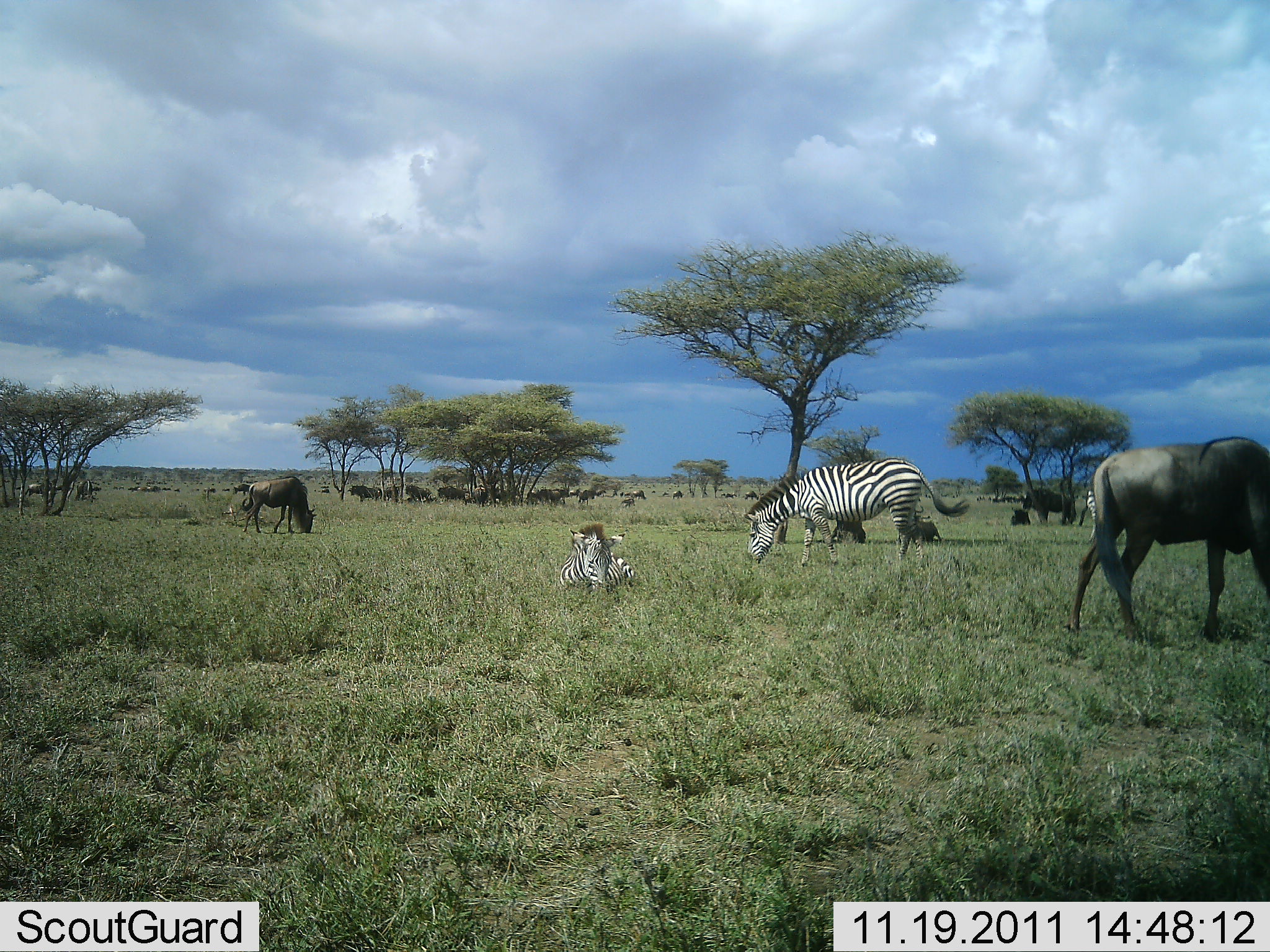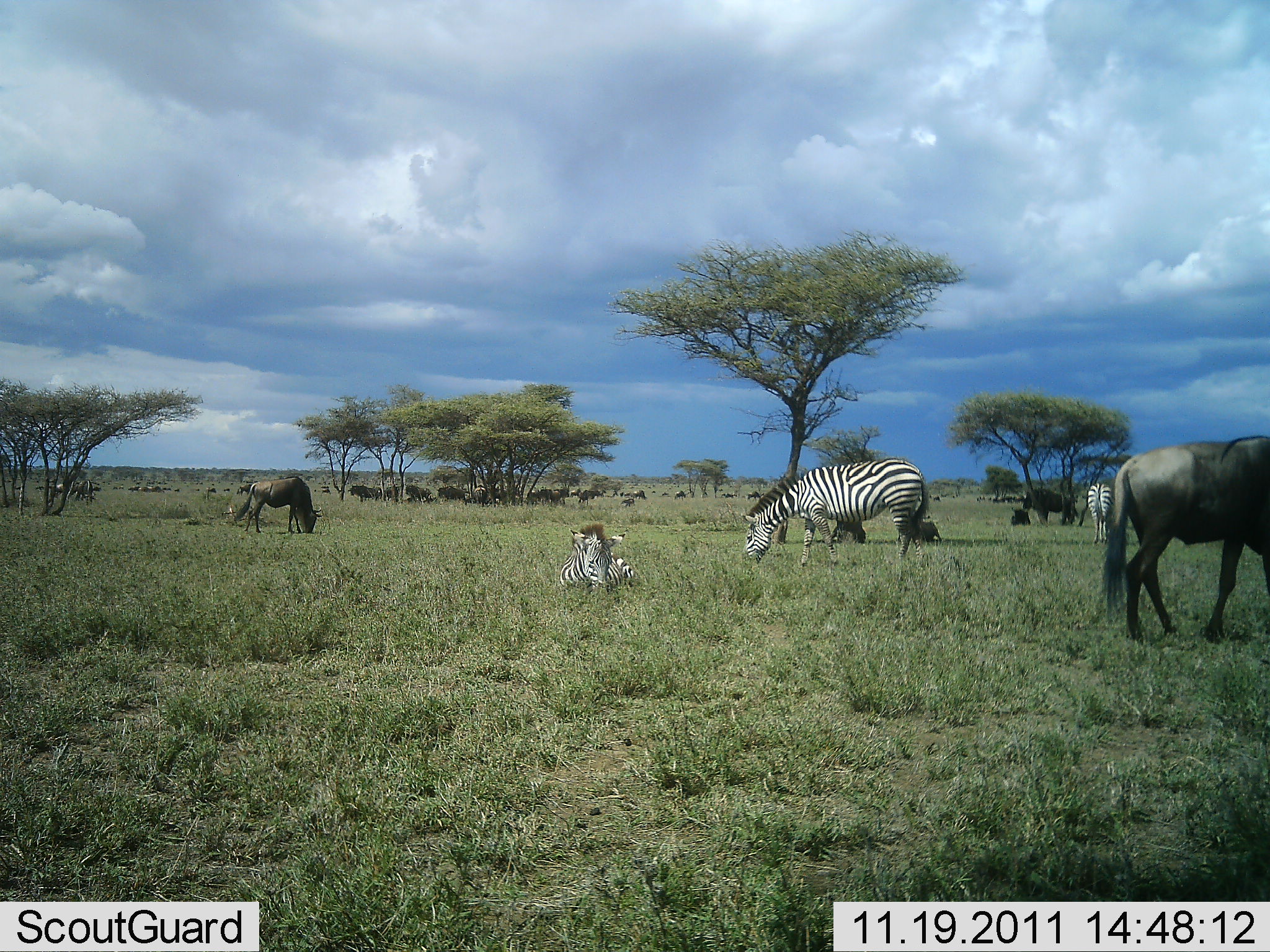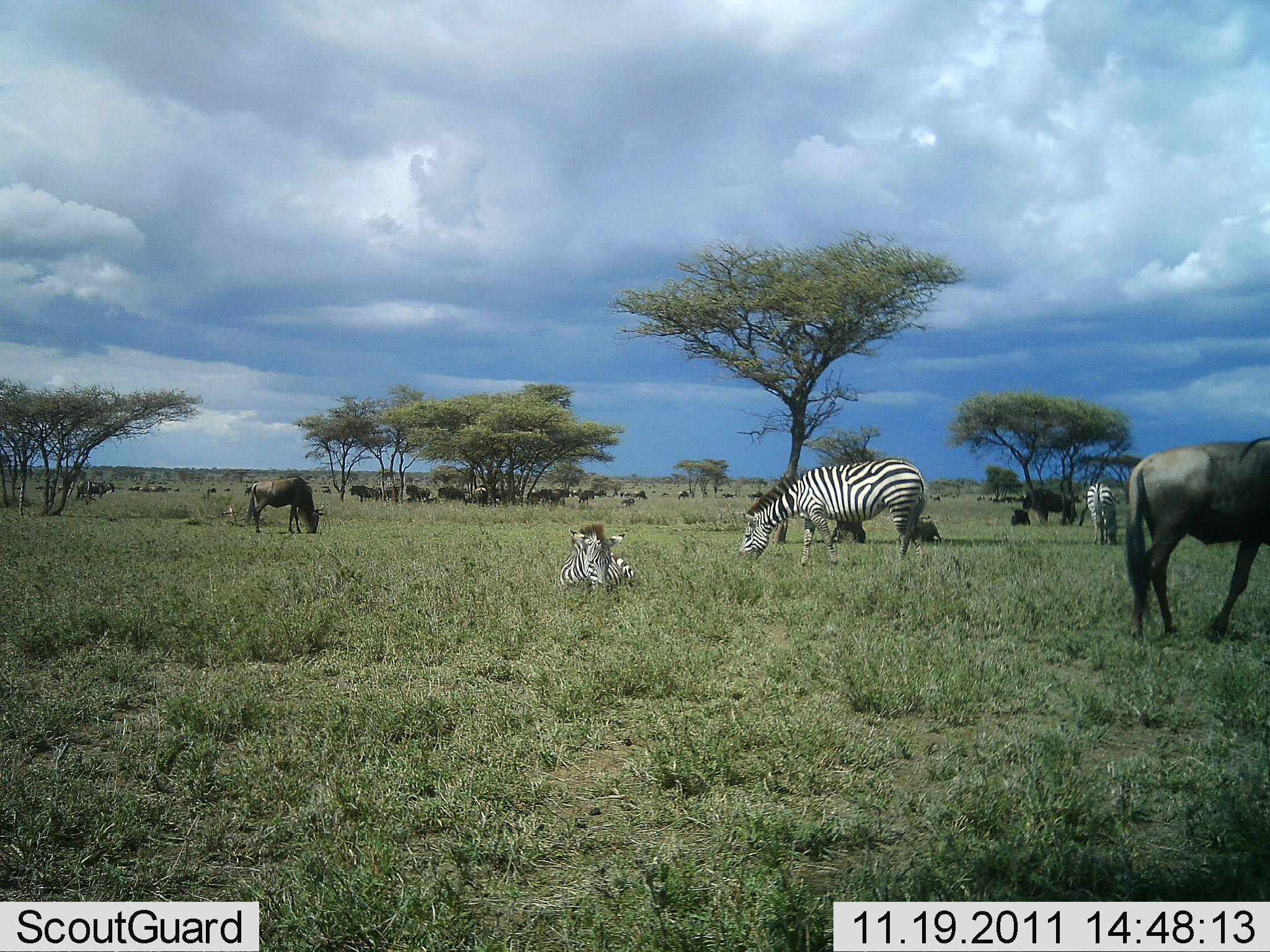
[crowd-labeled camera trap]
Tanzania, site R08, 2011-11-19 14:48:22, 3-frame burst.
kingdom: Animalia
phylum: Chordata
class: Mammalia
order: Artiodactyla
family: Bovidae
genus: Connochaetes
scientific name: Connochaetes taurinus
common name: blue wildebeest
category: wildebeest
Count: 11-50.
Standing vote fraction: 30%.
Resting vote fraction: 30%.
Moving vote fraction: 40%.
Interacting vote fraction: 0%.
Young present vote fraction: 10%.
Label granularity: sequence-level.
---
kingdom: Animalia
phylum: Chordata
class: Mammalia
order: Perissodactyla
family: Equidae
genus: Equus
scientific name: Equus quagga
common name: plains zebra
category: zebra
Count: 3.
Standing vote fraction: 31%.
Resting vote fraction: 92%.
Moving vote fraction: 8%.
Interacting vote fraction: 0%.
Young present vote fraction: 8%.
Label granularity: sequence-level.